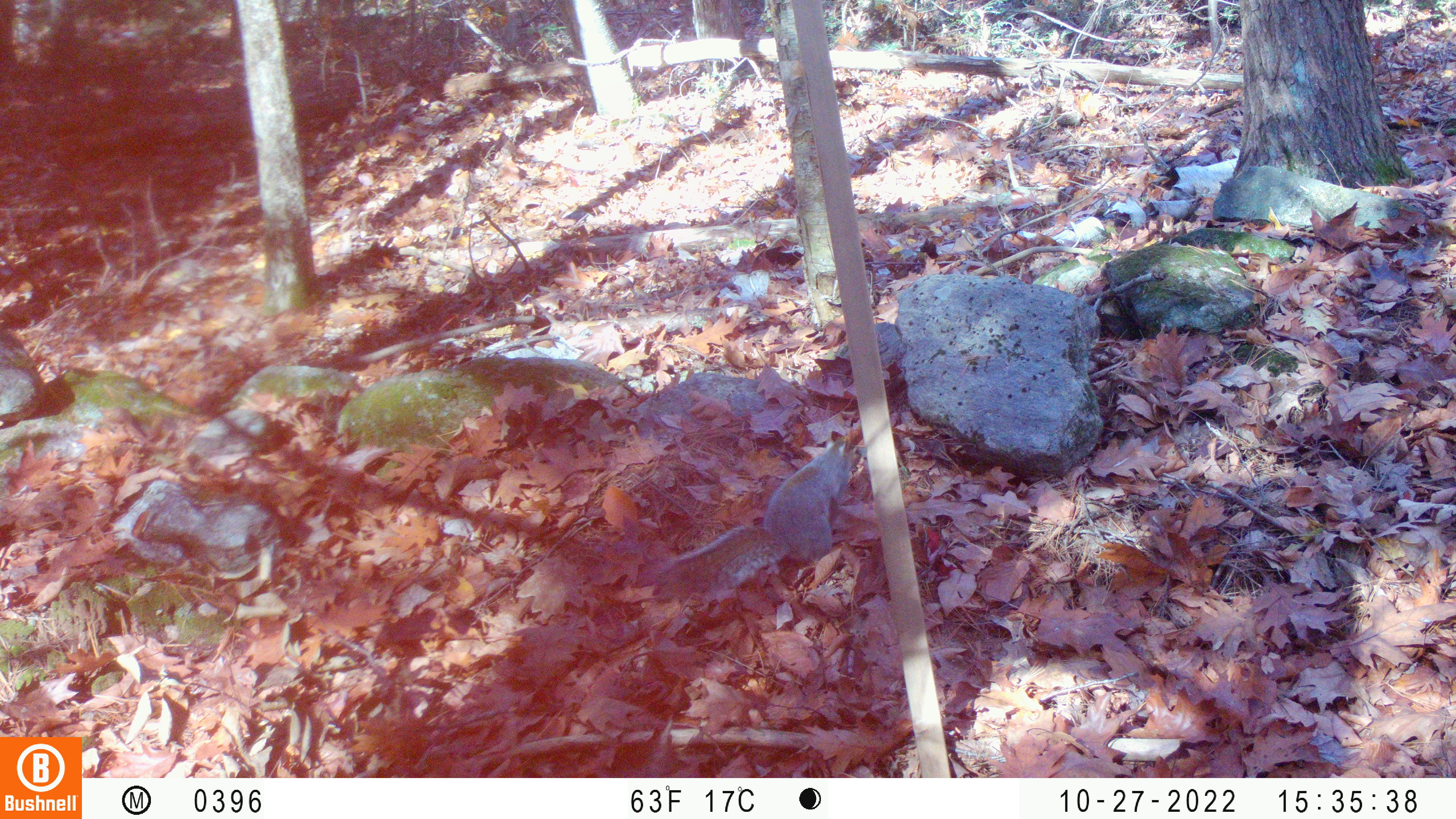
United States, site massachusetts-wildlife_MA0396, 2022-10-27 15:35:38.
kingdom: Animalia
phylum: Chordata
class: Mammalia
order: Rodentia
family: Sciuridae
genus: Sciurus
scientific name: Sciurus carolinensis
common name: gray squirrel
Gray squirrel (Sciurus carolinensis).